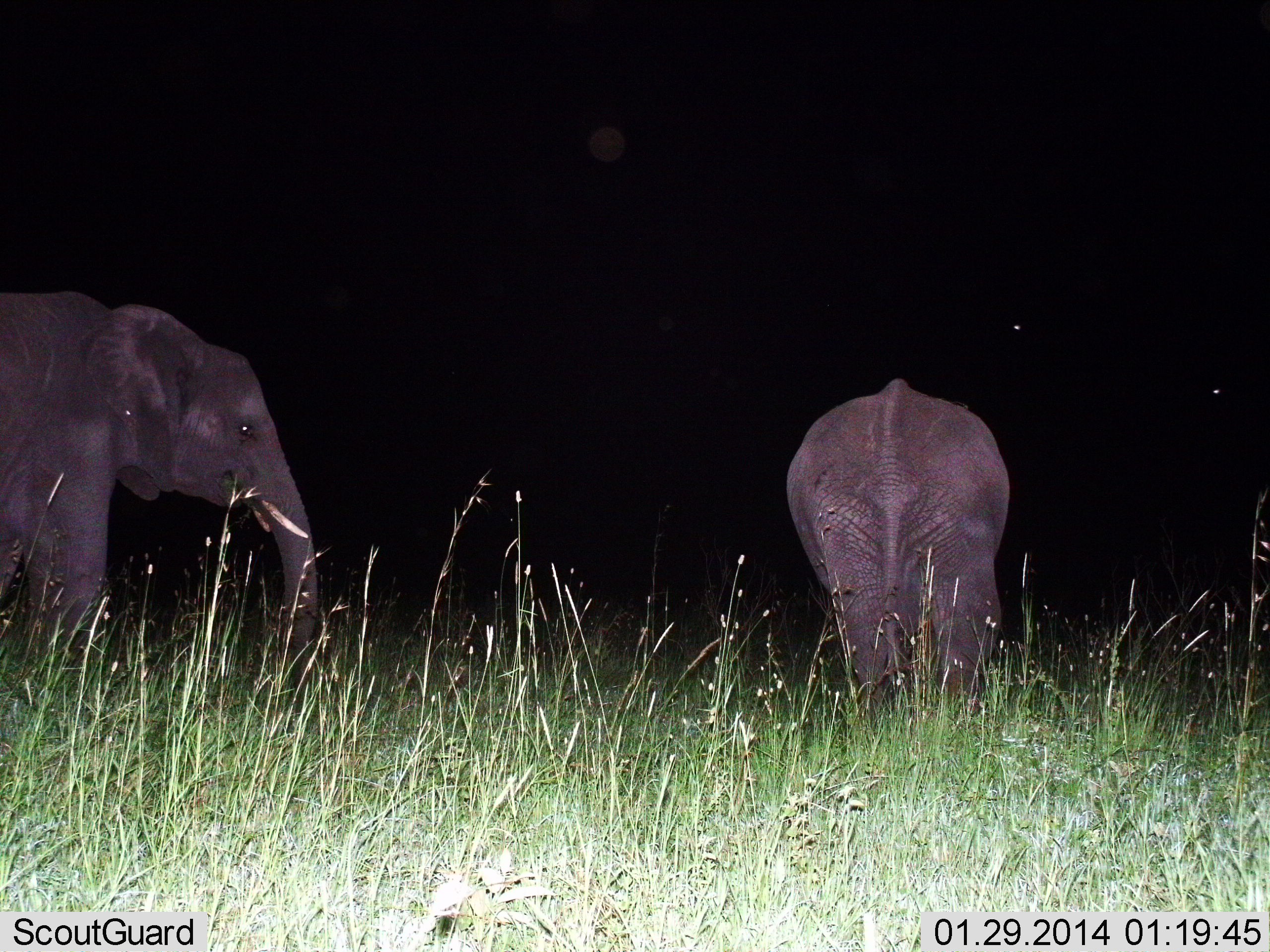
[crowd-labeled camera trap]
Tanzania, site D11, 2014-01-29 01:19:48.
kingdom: Animalia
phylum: Chordata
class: Mammalia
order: Proboscidea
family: Elephantidae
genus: Loxodonta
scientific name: Loxodonta africana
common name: african bush elephant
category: elephant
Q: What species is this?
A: Elephant (african bush elephant) (Loxodonta africana).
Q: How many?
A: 2.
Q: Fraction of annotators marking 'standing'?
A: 79%.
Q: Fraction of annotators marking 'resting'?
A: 0%.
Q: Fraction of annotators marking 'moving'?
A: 24%.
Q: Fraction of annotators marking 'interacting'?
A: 3%.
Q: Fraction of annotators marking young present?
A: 3%.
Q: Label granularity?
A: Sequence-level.